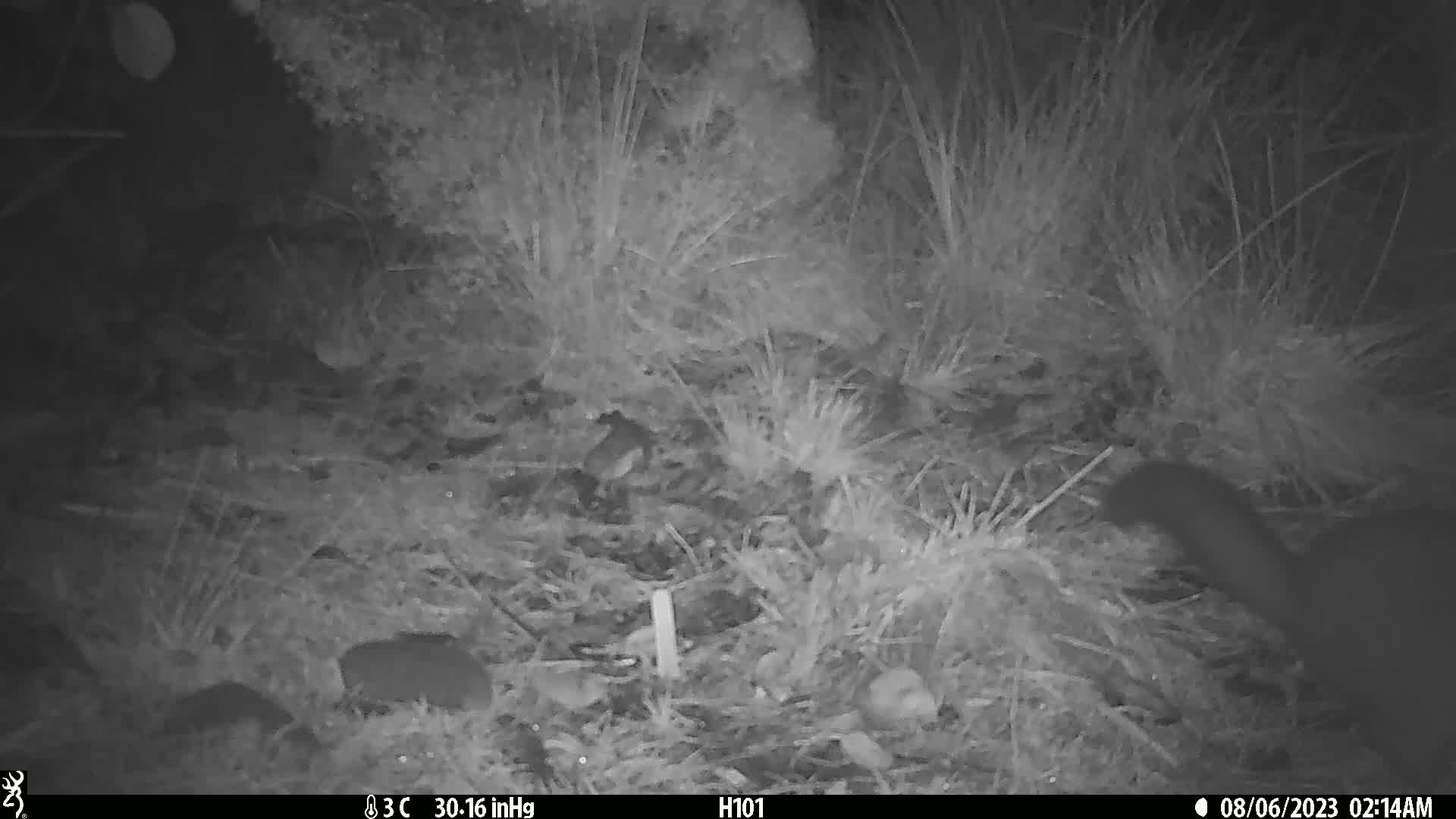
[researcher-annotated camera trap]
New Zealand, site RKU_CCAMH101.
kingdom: Animalia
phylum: Chordata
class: Mammalia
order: Diprotodontia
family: Phalangeridae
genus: Trichosurus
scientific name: Trichosurus vulpecula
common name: common brushtail possum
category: possum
Possum (common brushtail possum) (Trichosurus vulpecula).